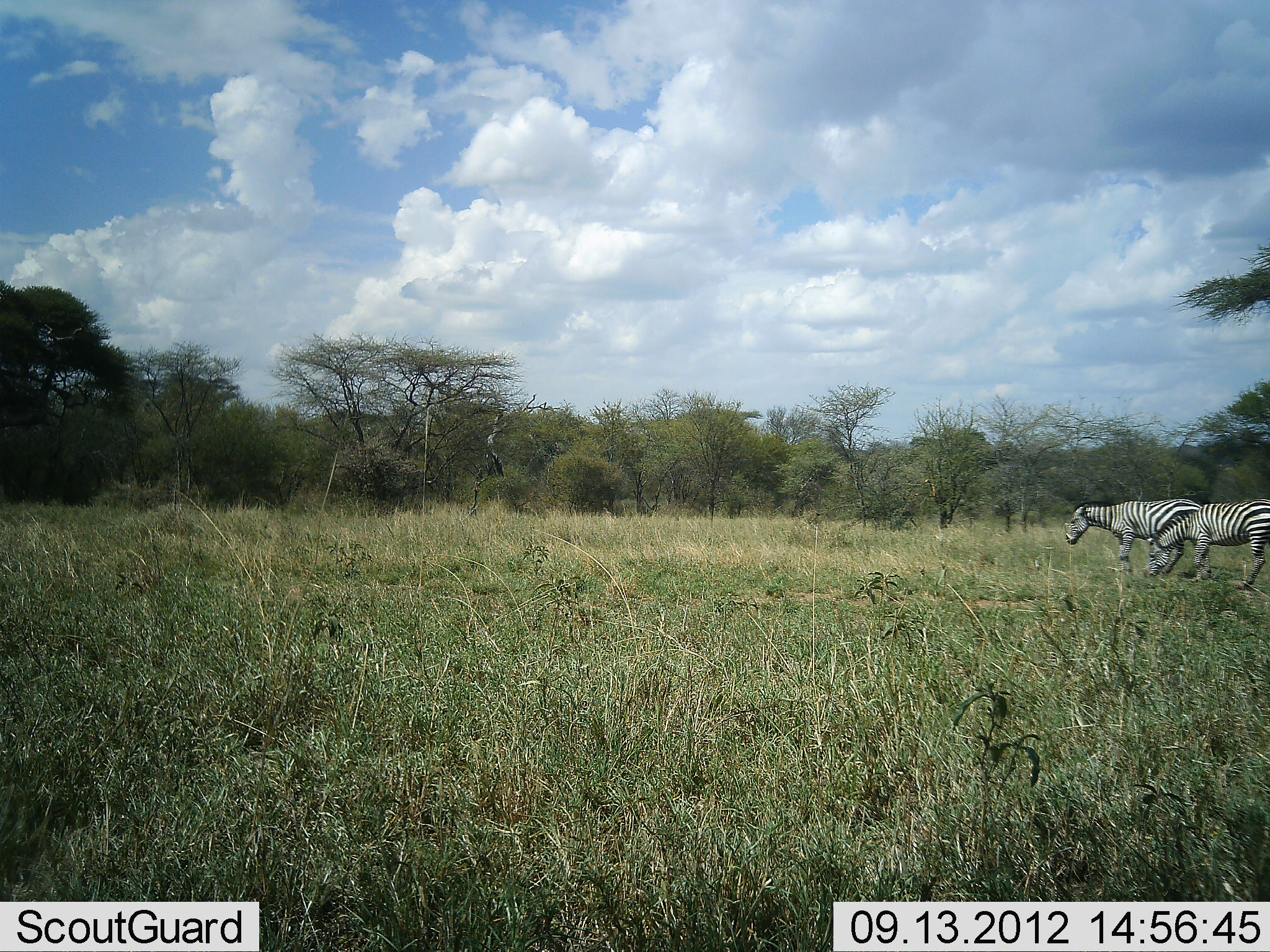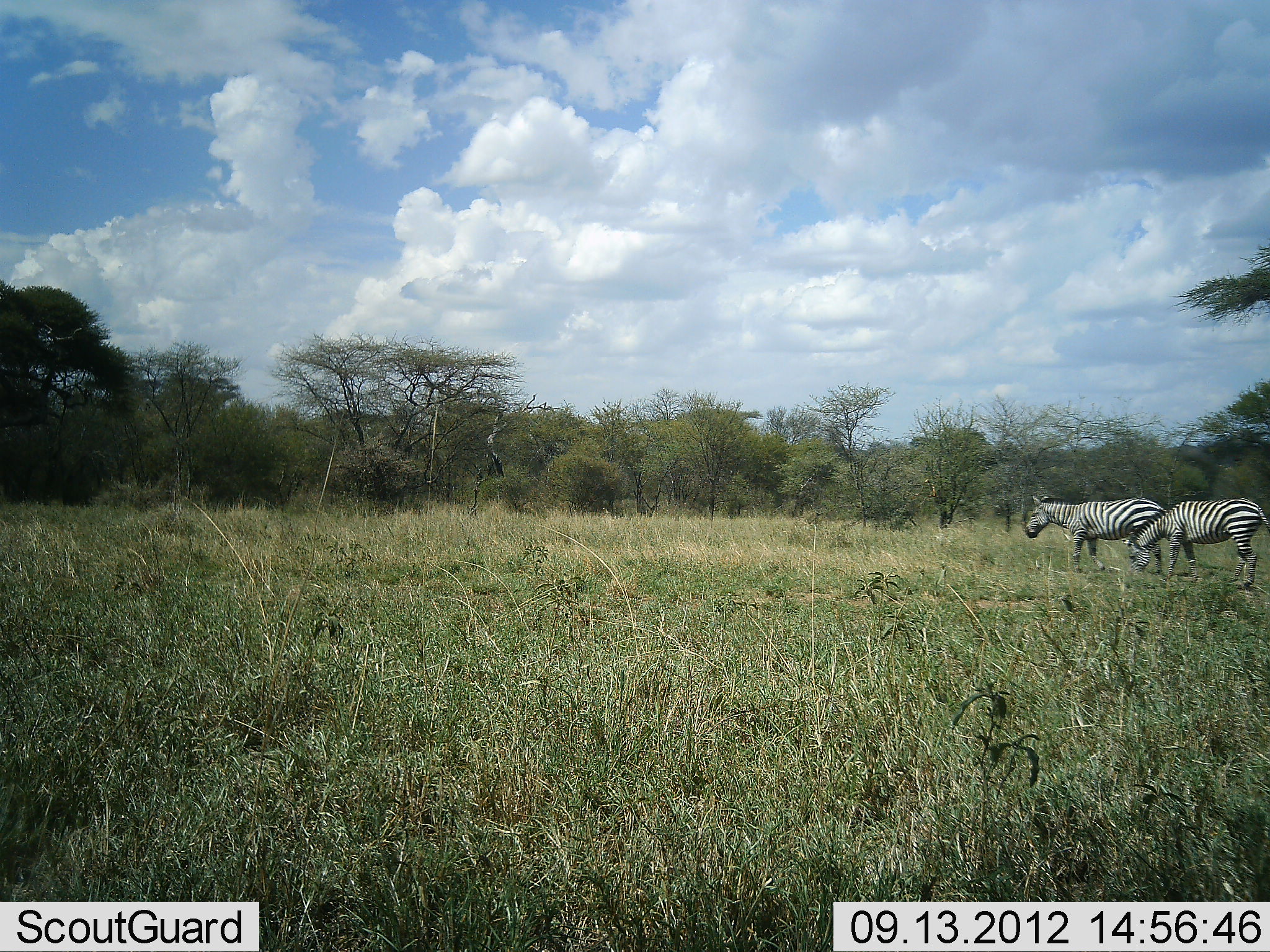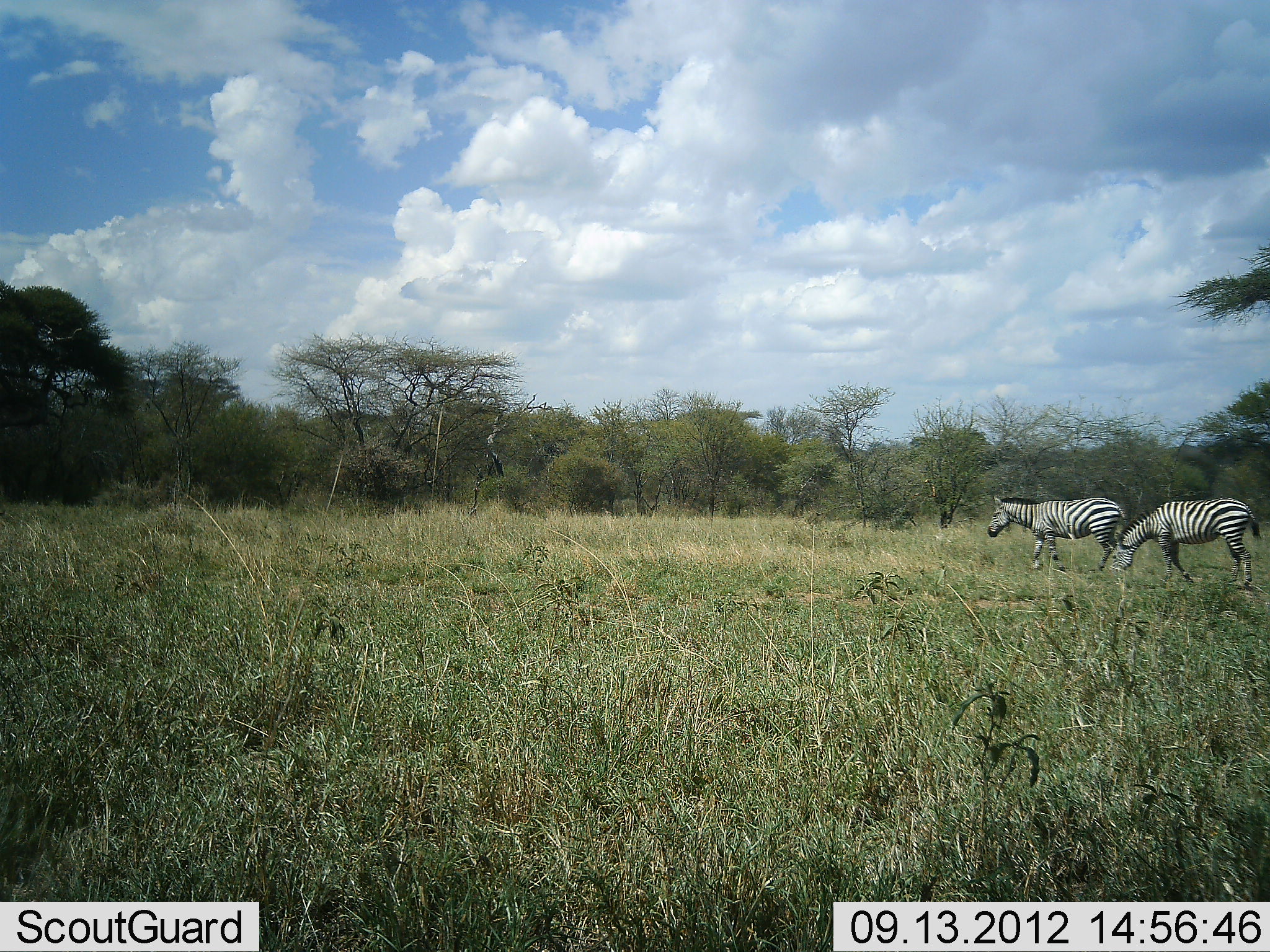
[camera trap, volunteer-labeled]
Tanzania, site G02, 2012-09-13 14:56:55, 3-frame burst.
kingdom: Animalia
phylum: Chordata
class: Mammalia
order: Perissodactyla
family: Equidae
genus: Equus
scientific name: Equus quagga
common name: plains zebra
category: zebra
Zebra (plains zebra) (Equus quagga), count 2. Behavior (volunteer vote fractions): standing 0%, resting 0%, moving 90%, interacting 0%. Young present (vote fraction): 0%. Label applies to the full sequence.